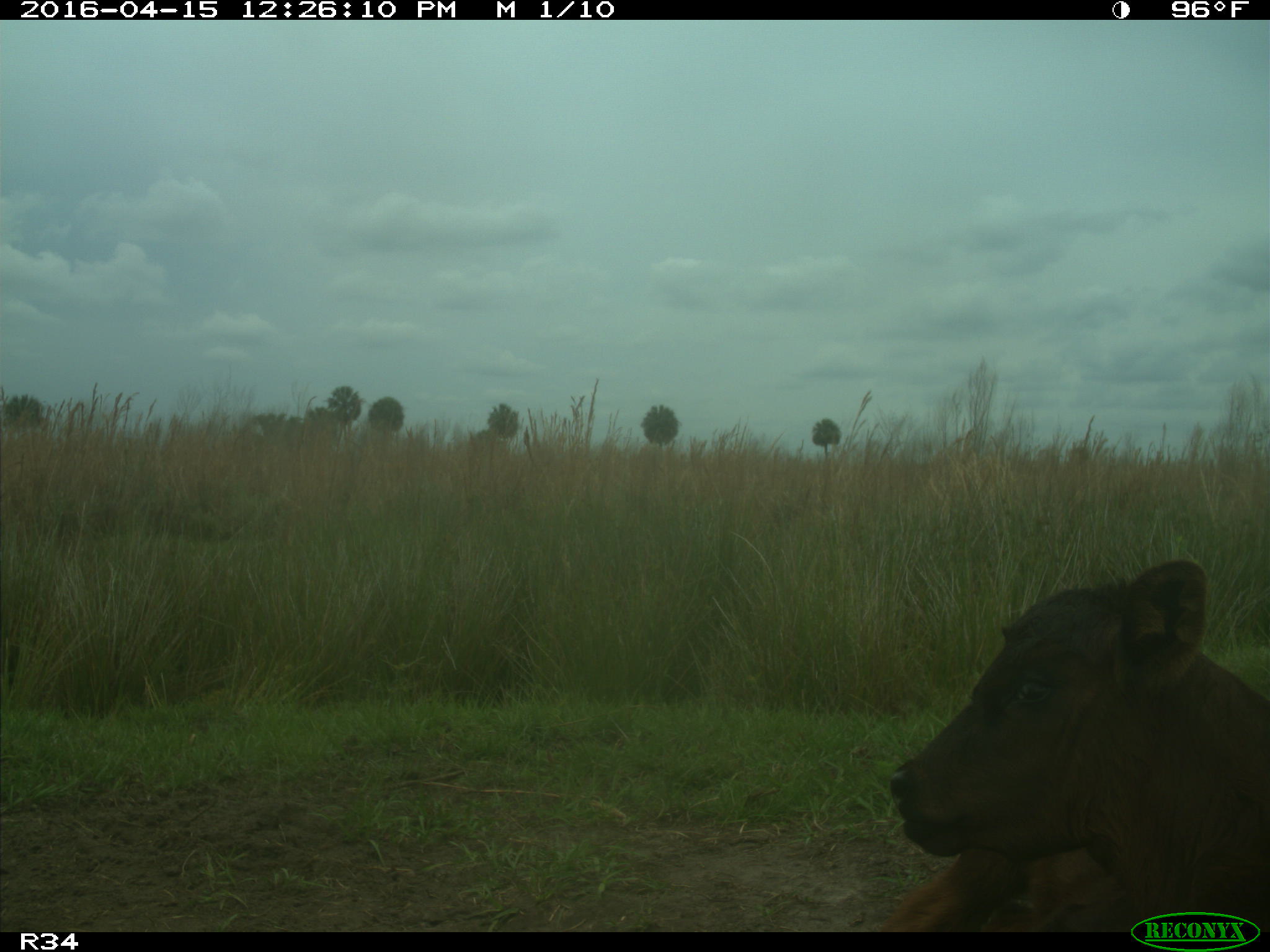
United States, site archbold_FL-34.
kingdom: Animalia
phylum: Chordata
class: Mammalia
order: Artiodactyla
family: Bovidae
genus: Bos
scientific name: Bos taurus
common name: domestic cow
Bos taurus (domestic cow).